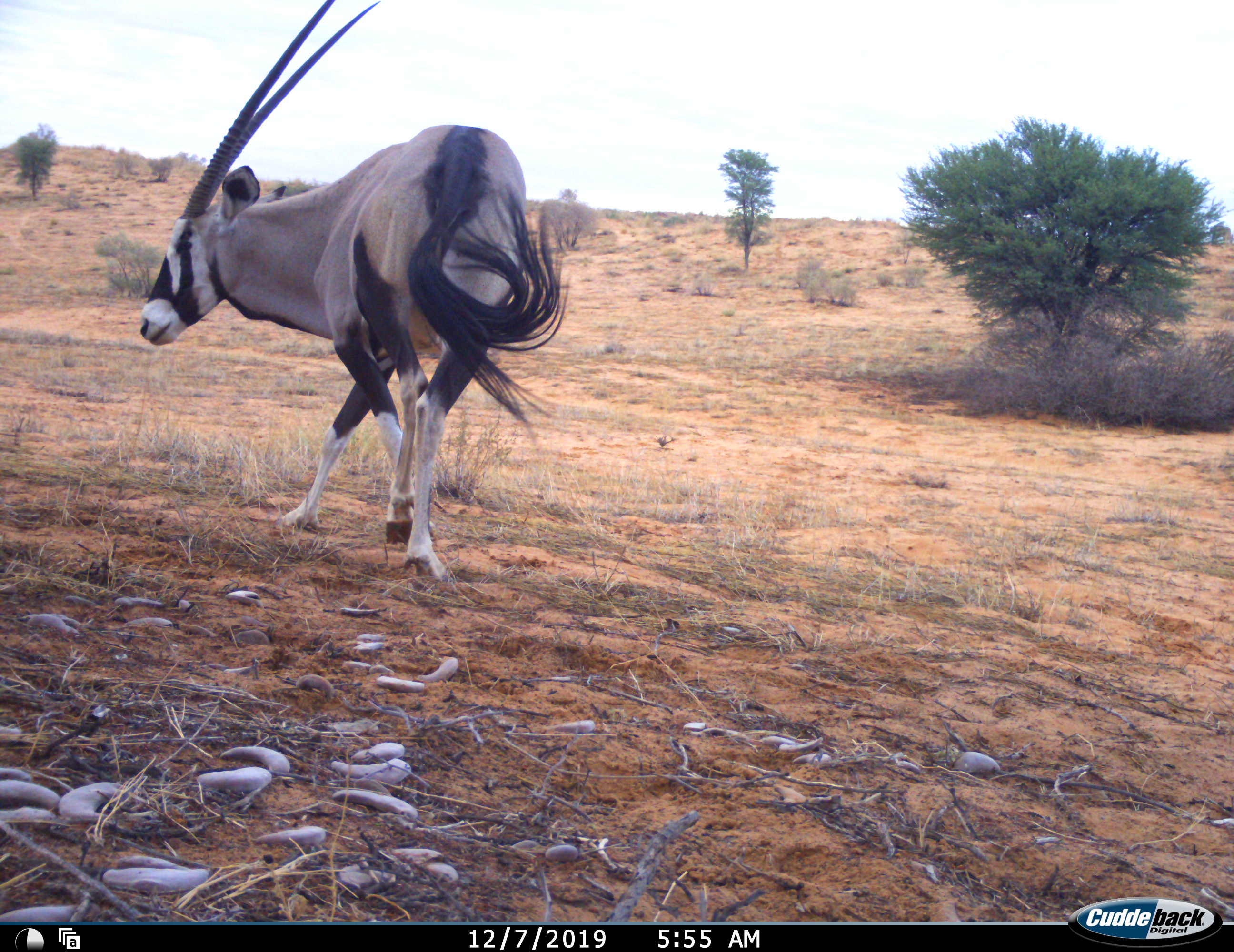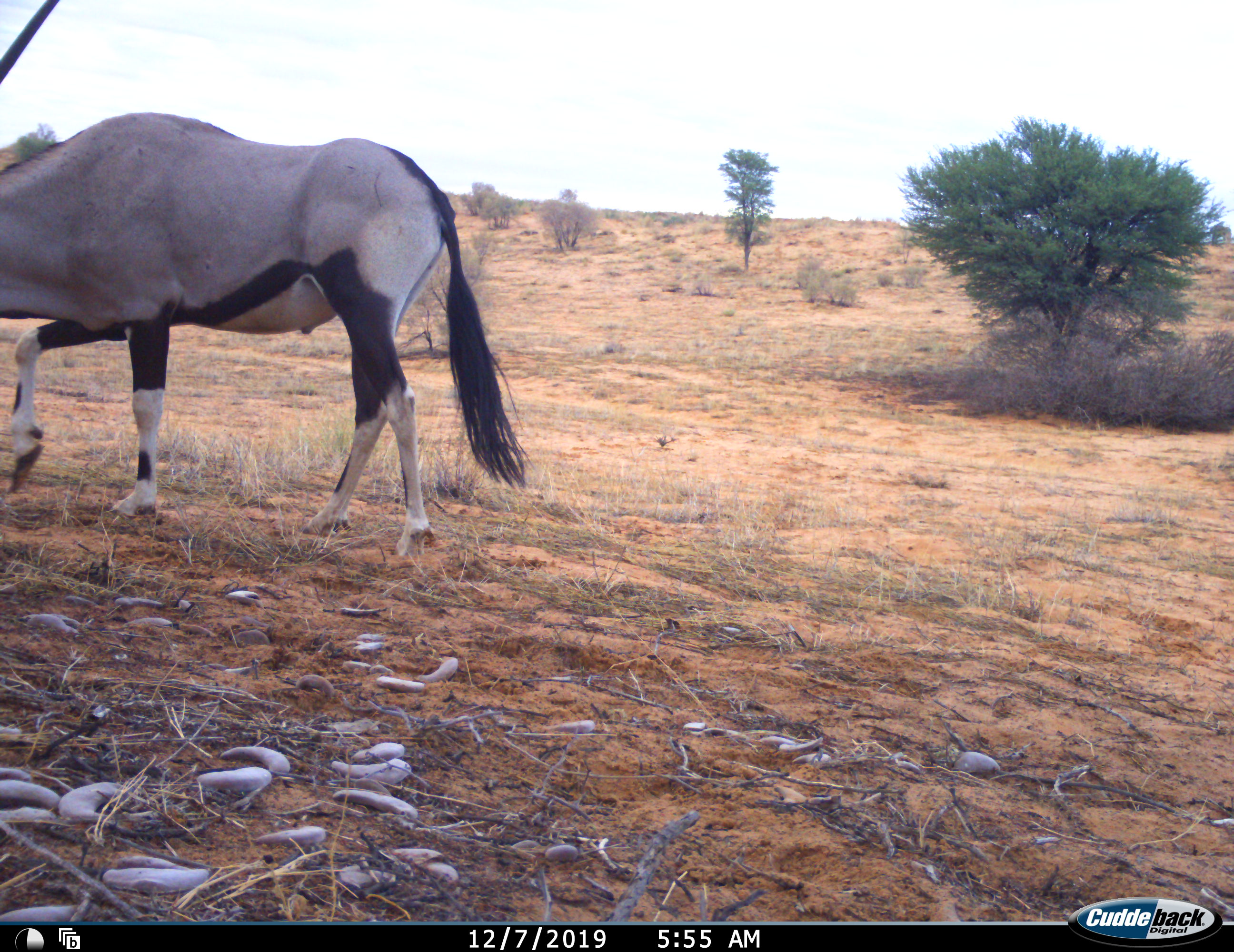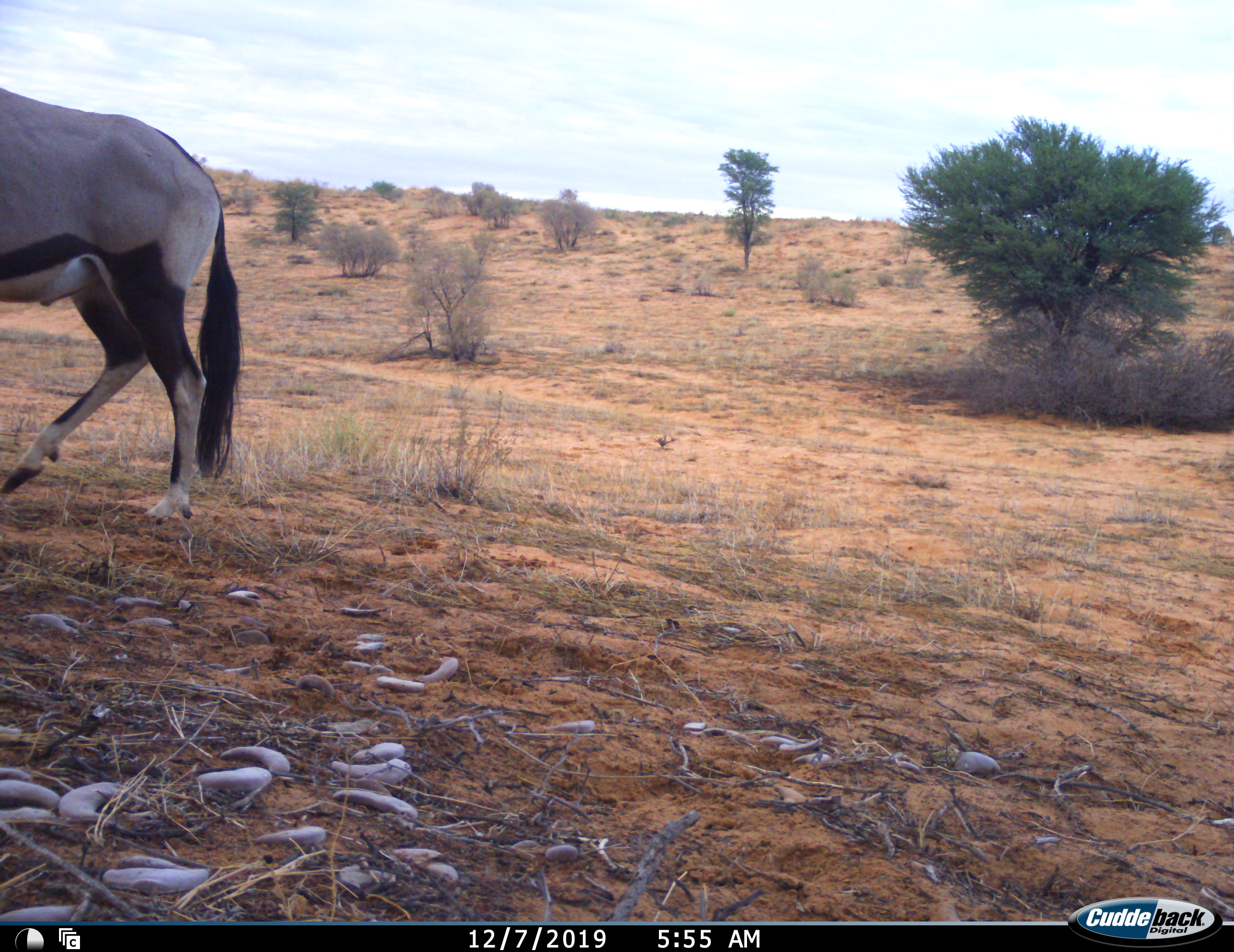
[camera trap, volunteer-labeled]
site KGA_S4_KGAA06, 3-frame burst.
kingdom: Animalia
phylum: Chordata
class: Mammalia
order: Artiodactyla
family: Bovidae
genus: Oryx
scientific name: Oryx gazella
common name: gemsbok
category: oryx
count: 1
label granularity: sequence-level